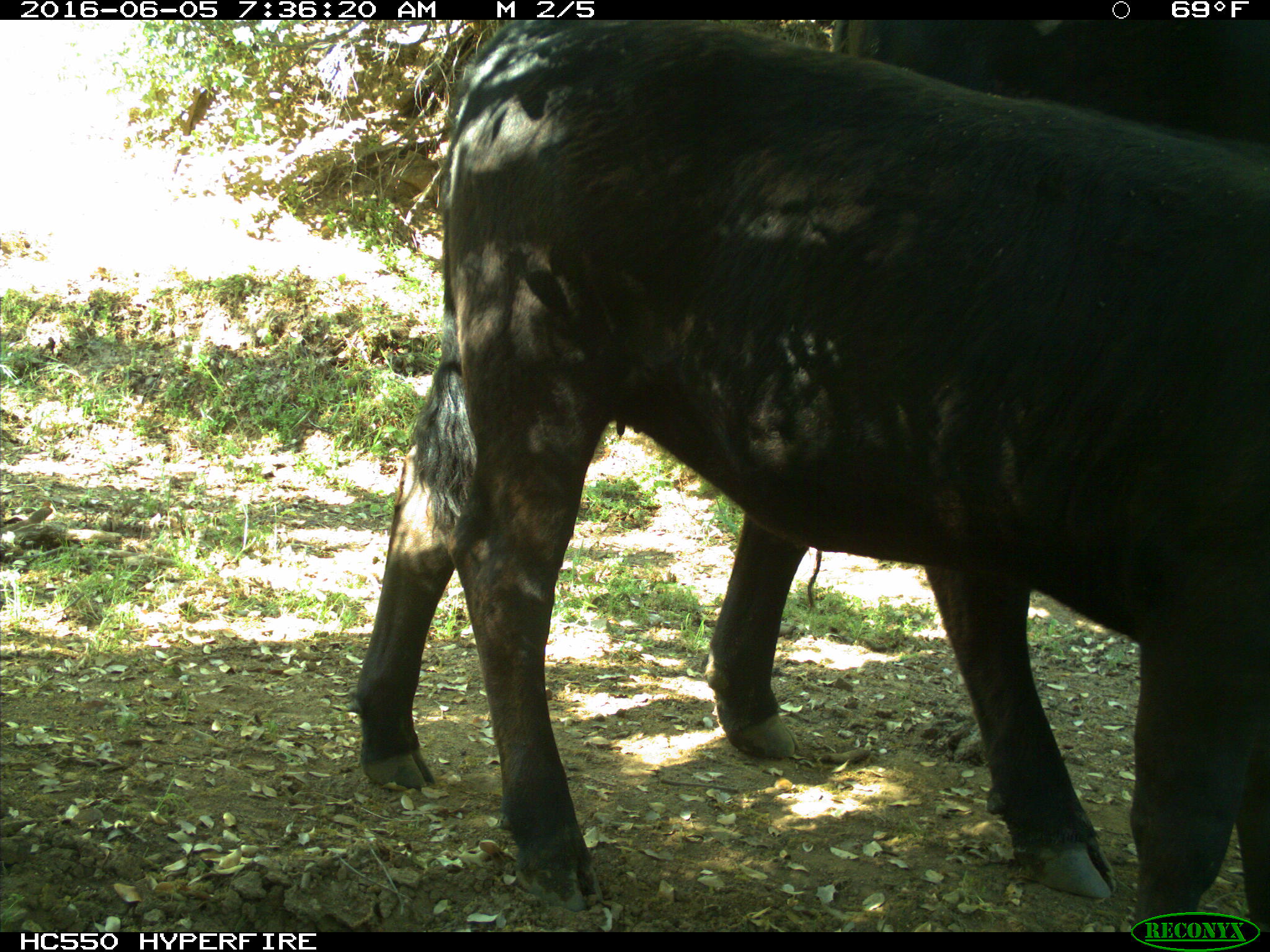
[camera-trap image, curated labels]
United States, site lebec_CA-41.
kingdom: Animalia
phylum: Chordata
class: Mammalia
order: Artiodactyla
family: Bovidae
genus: Bos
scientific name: Bos taurus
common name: domestic cow